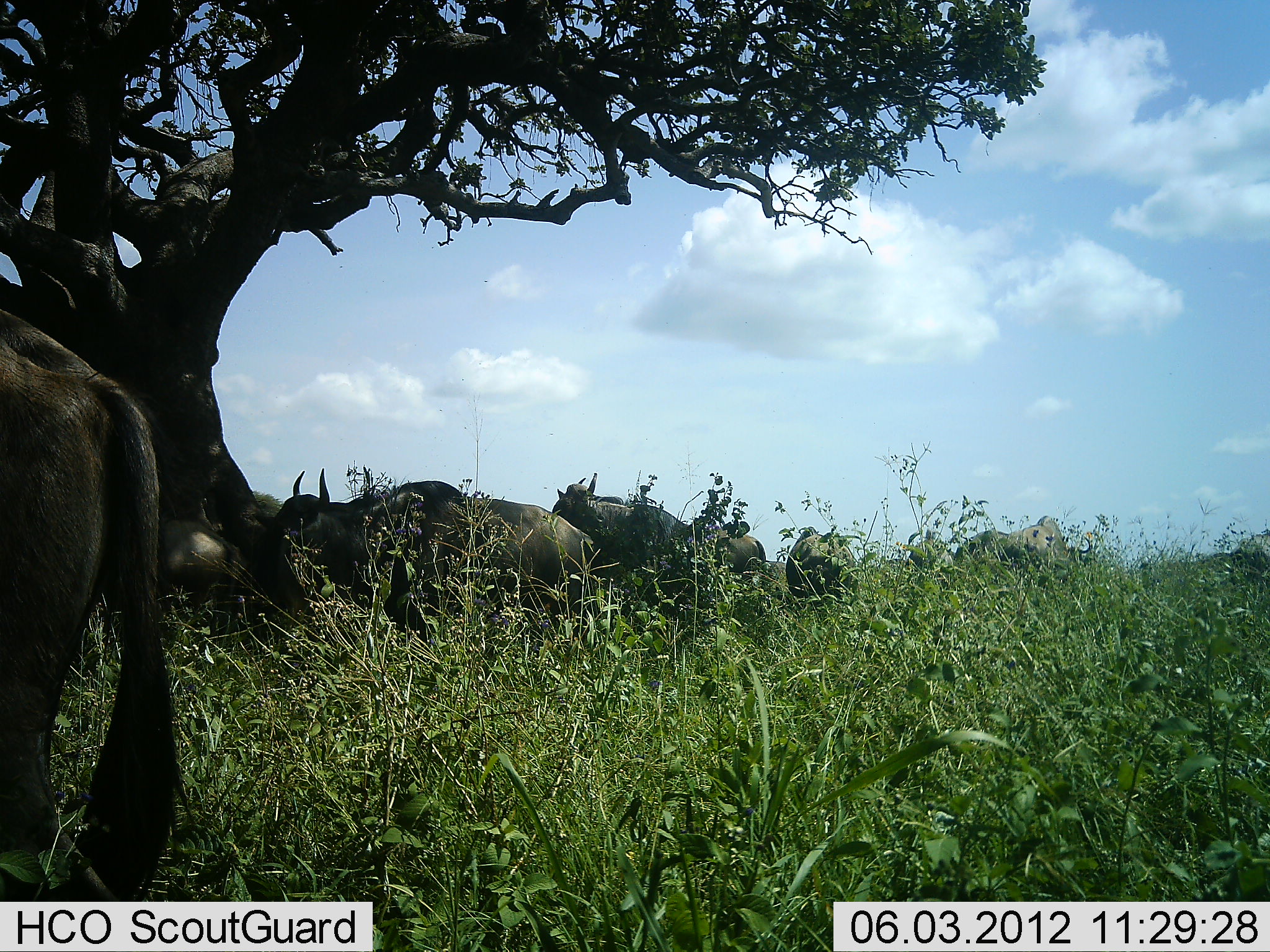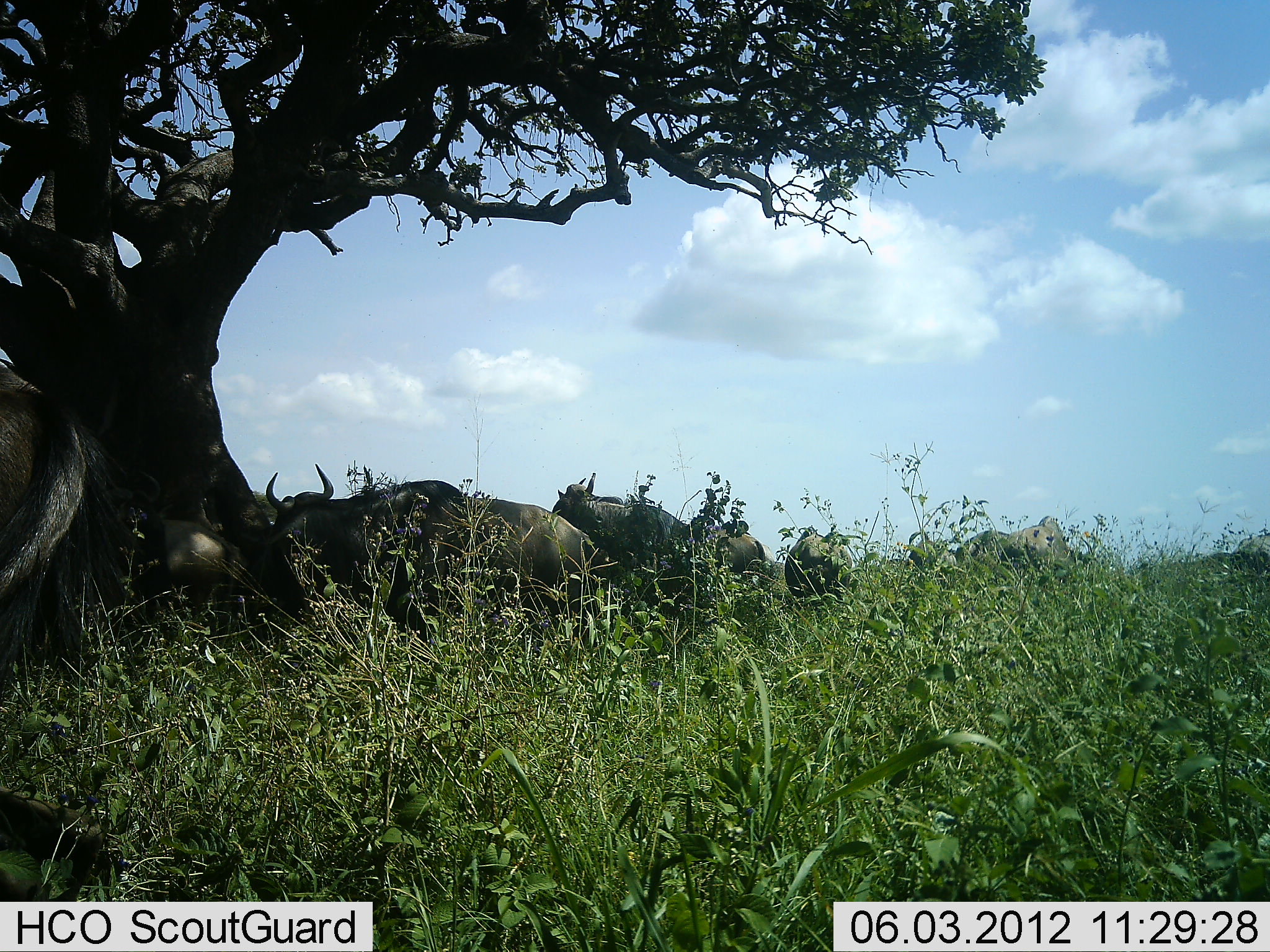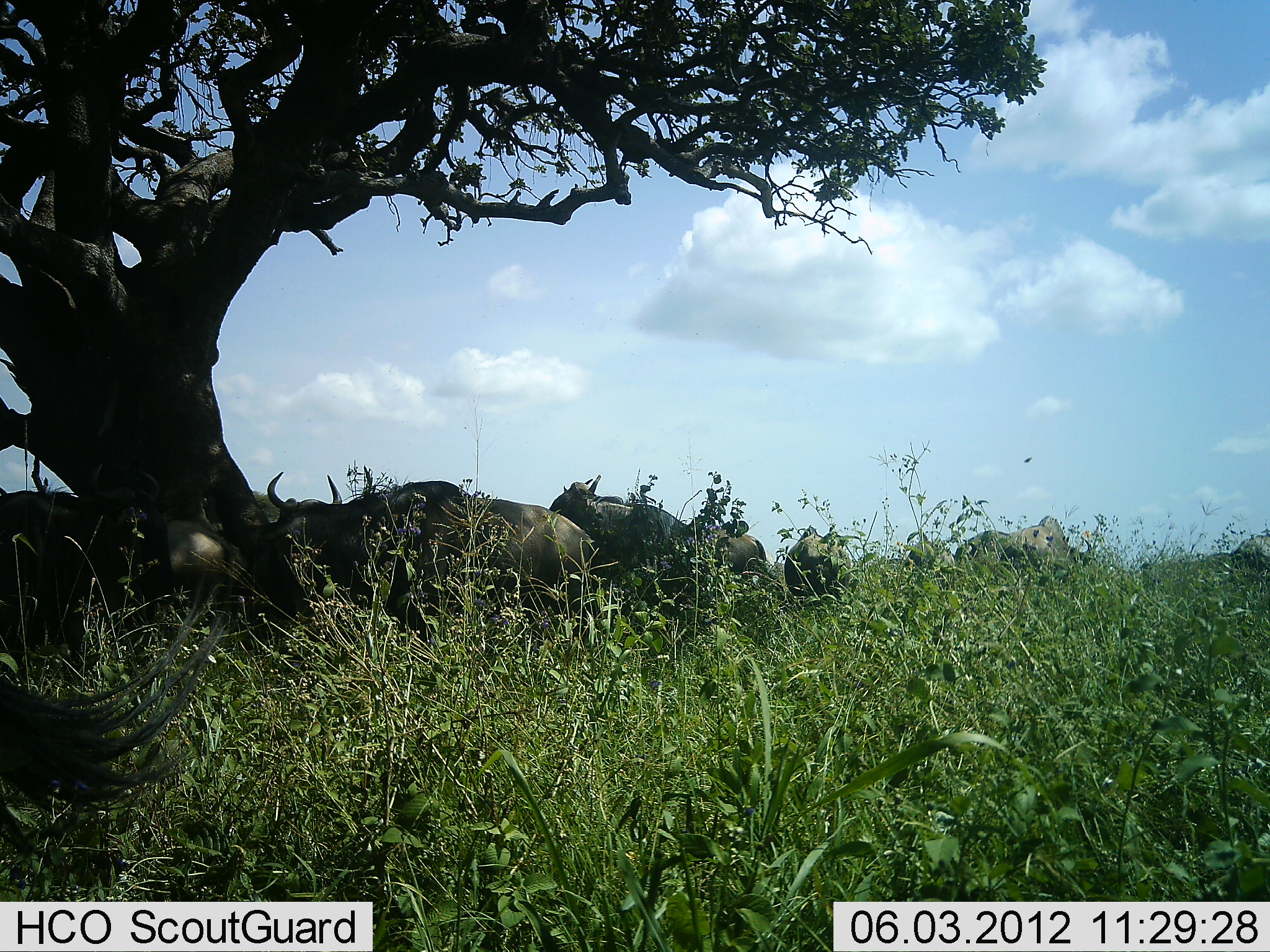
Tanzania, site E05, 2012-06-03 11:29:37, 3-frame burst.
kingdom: Animalia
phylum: Chordata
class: Mammalia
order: Artiodactyla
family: Bovidae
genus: Connochaetes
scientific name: Connochaetes taurinus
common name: blue wildebeest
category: wildebeest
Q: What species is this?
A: Wildebeest (blue wildebeest) (Connochaetes taurinus).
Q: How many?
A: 9.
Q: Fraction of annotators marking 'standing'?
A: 80%.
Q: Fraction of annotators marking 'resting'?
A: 40%.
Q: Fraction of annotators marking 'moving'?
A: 30%.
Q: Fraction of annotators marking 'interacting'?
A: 0%.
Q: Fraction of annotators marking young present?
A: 0%.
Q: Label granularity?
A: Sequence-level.